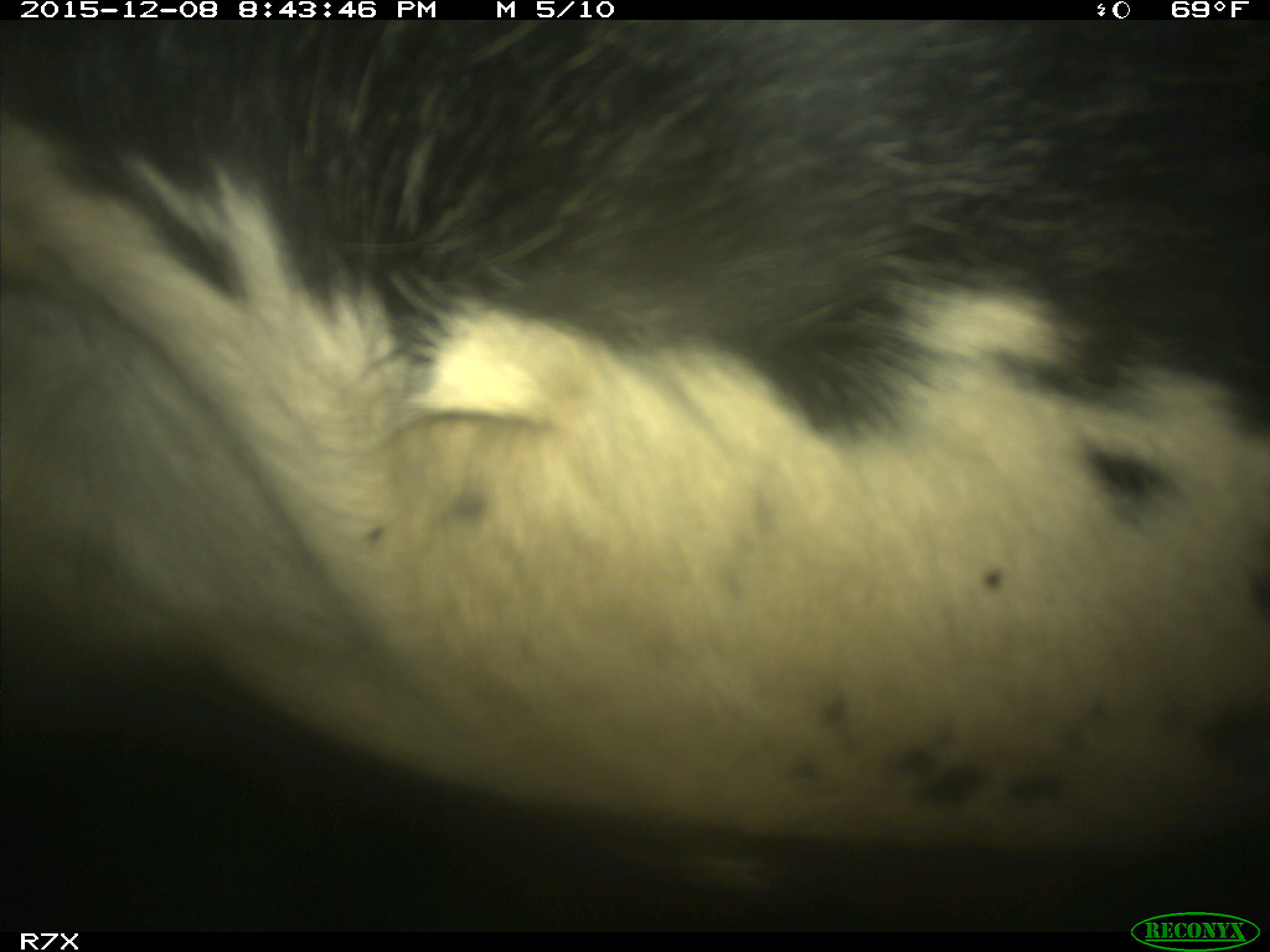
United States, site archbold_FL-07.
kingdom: Animalia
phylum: Chordata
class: Mammalia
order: Artiodactyla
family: Bovidae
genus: Bos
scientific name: Bos taurus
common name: domestic cow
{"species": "Bos taurus (domestic cow)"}